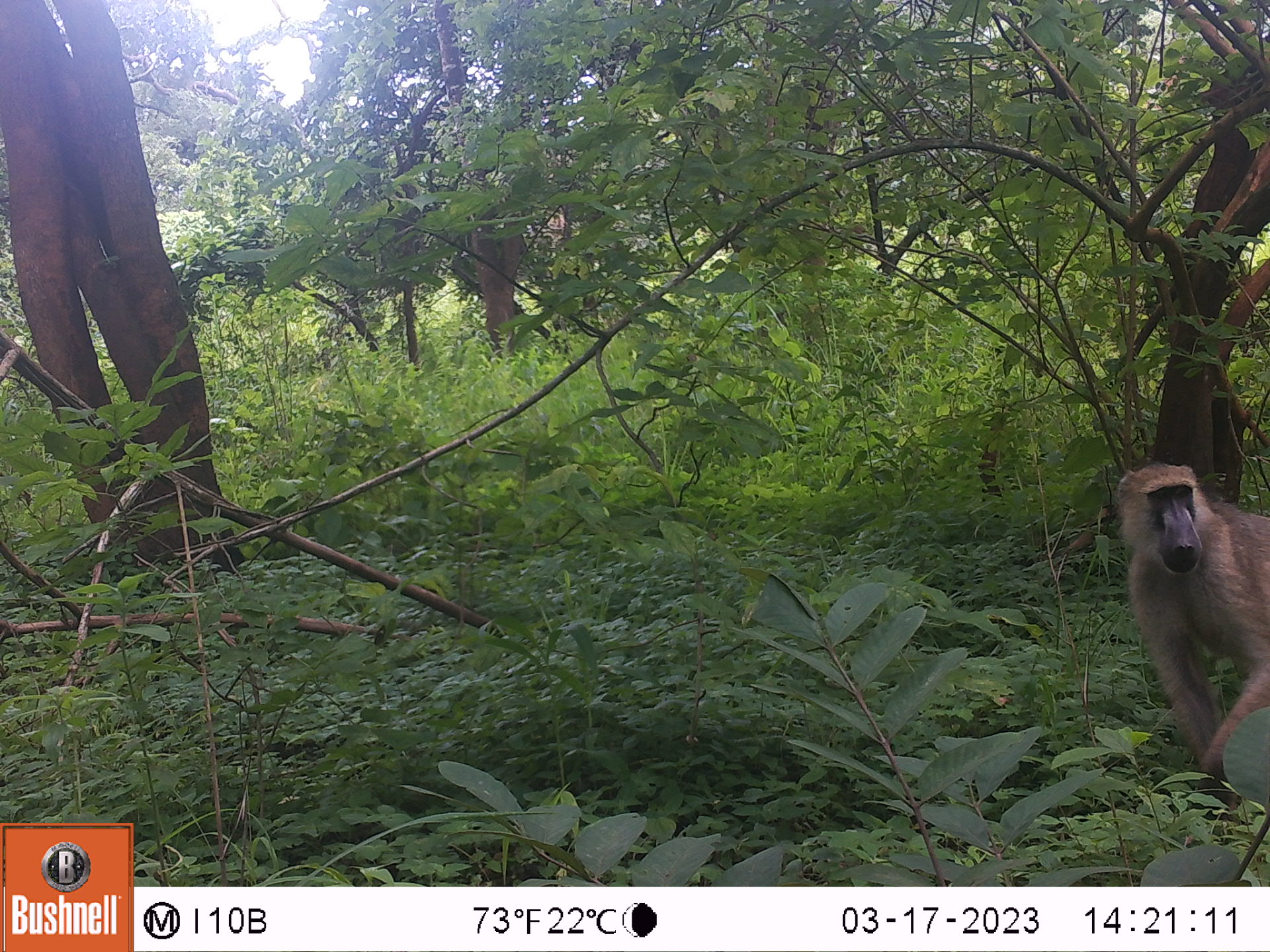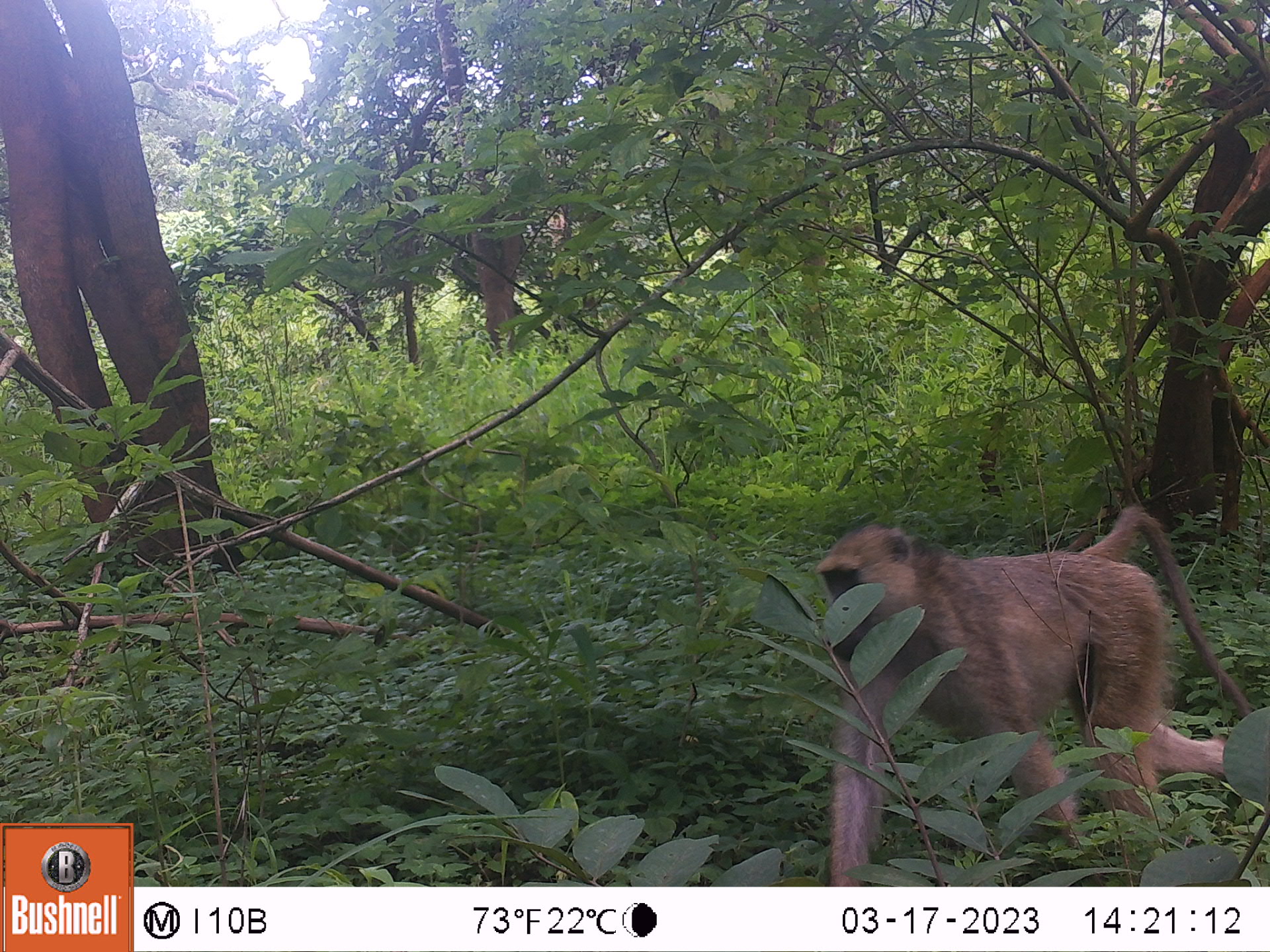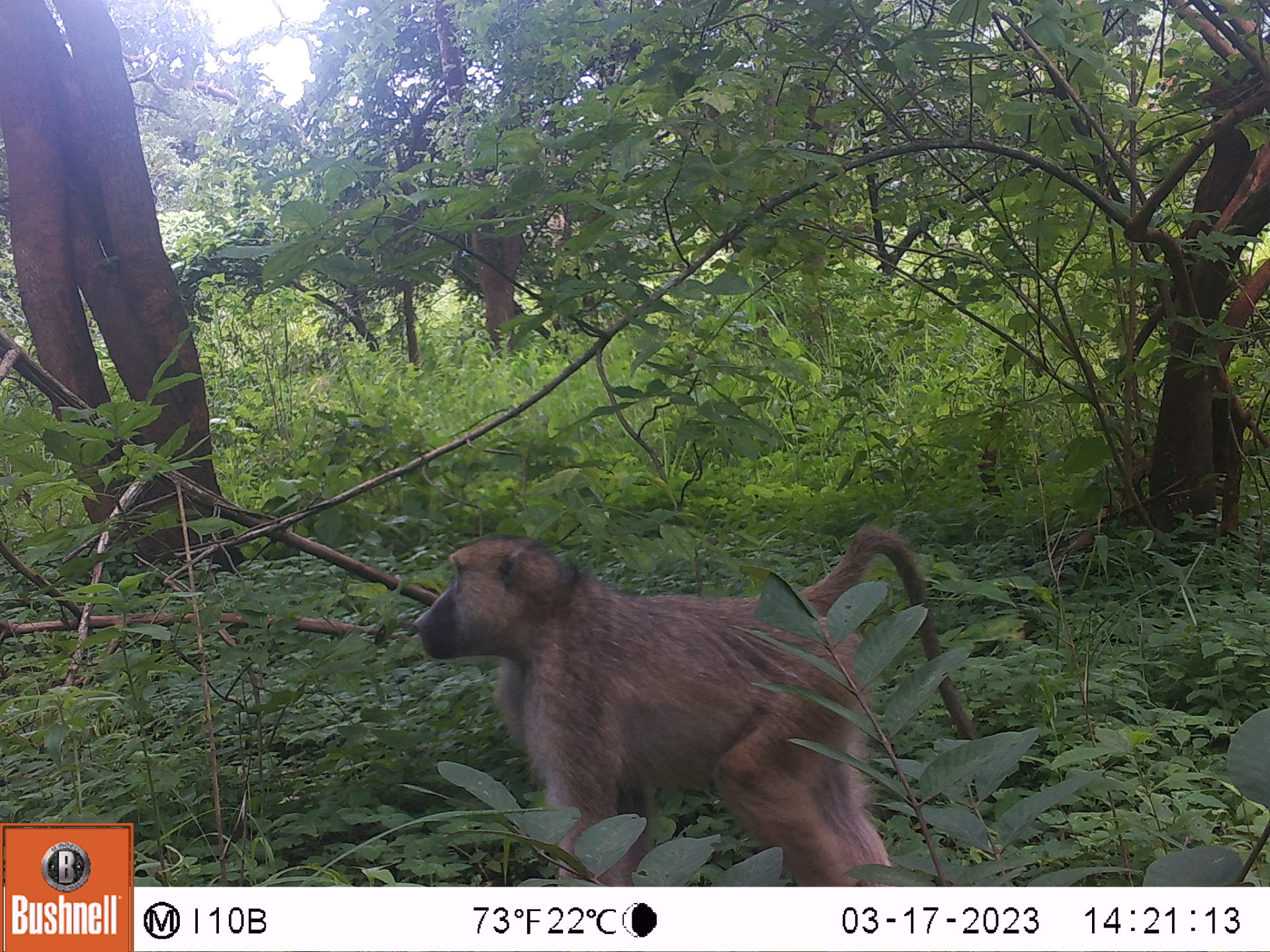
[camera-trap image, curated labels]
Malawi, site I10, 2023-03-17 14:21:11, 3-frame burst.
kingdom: Animalia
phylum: Chordata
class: Mammalia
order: Primates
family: Cercopithecidae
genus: Papio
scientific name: Papio cynocephalus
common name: yellow baboon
Yellow baboon (Papio cynocephalus), count 1.